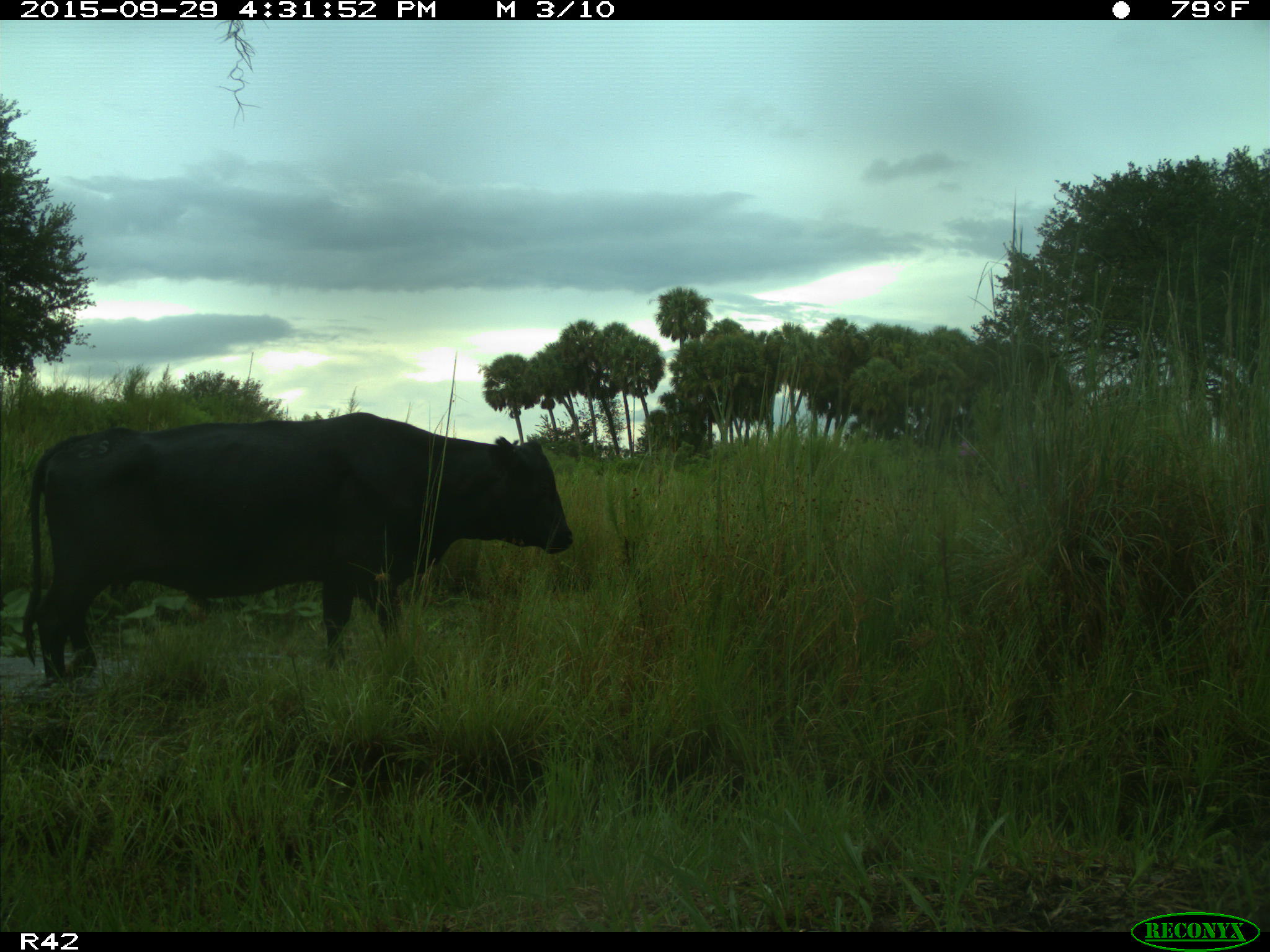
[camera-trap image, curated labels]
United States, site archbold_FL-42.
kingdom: Animalia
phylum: Chordata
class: Mammalia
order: Artiodactyla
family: Bovidae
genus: Bos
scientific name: Bos taurus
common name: domestic cow